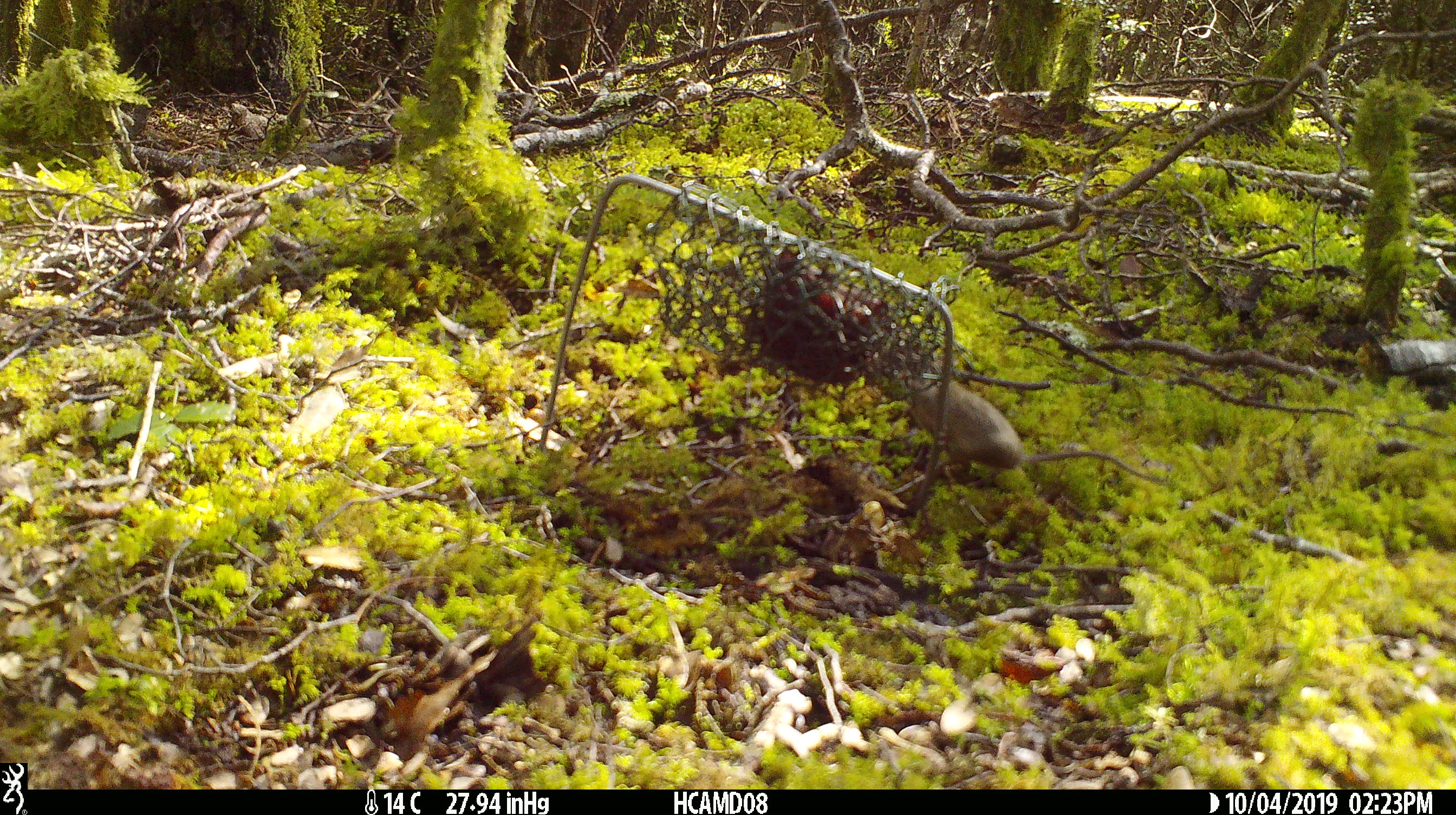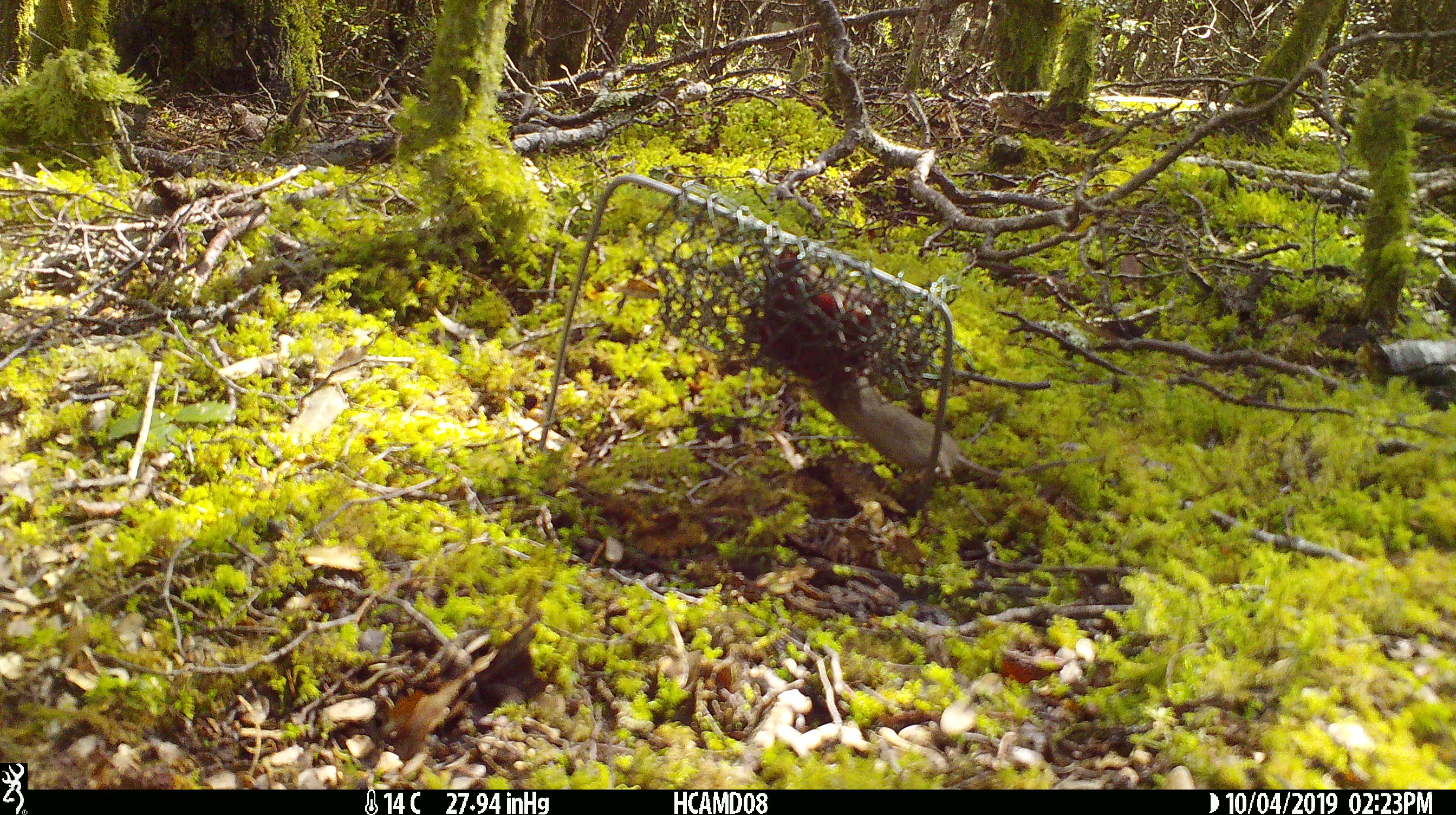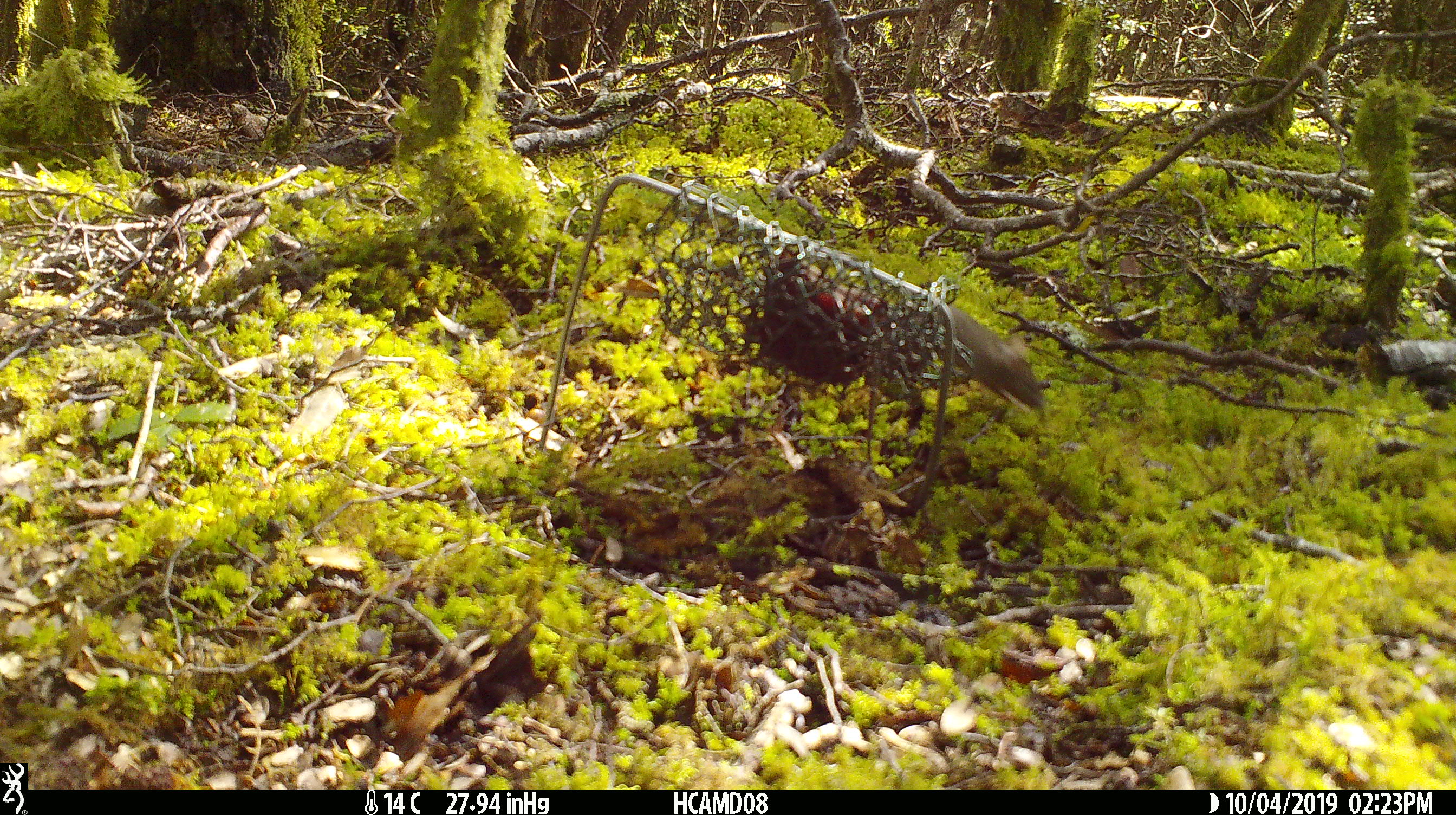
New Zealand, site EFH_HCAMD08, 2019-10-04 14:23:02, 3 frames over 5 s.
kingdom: Animalia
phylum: Chordata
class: Mammalia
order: Rodentia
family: Muridae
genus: Mus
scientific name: Mus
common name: mouse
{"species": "mouse (Mus)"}